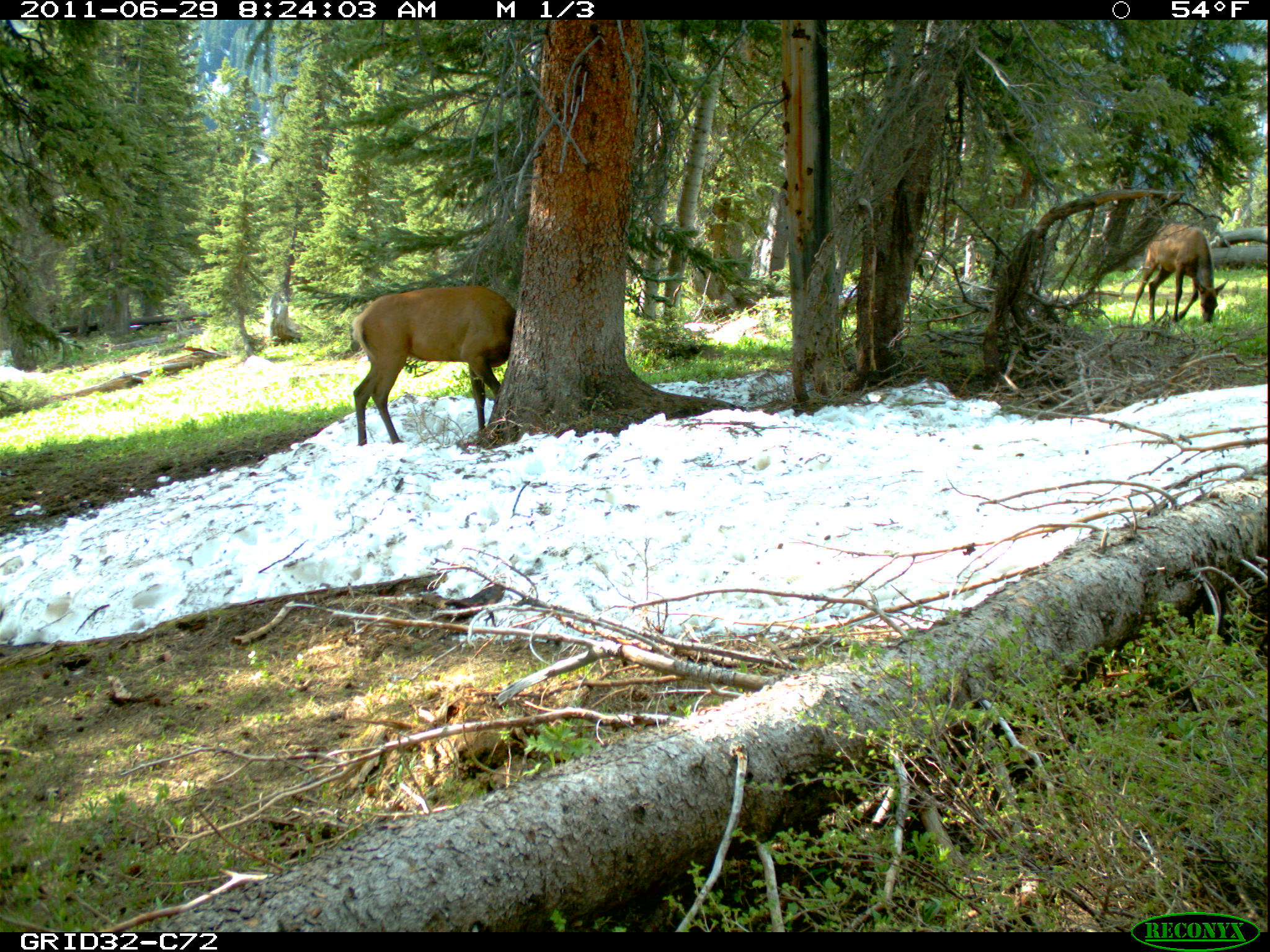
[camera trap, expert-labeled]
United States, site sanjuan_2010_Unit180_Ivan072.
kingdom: Animalia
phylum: Chordata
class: Mammalia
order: Artiodactyla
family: Cervidae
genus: Cervus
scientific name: Cervus elaphus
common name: red deer